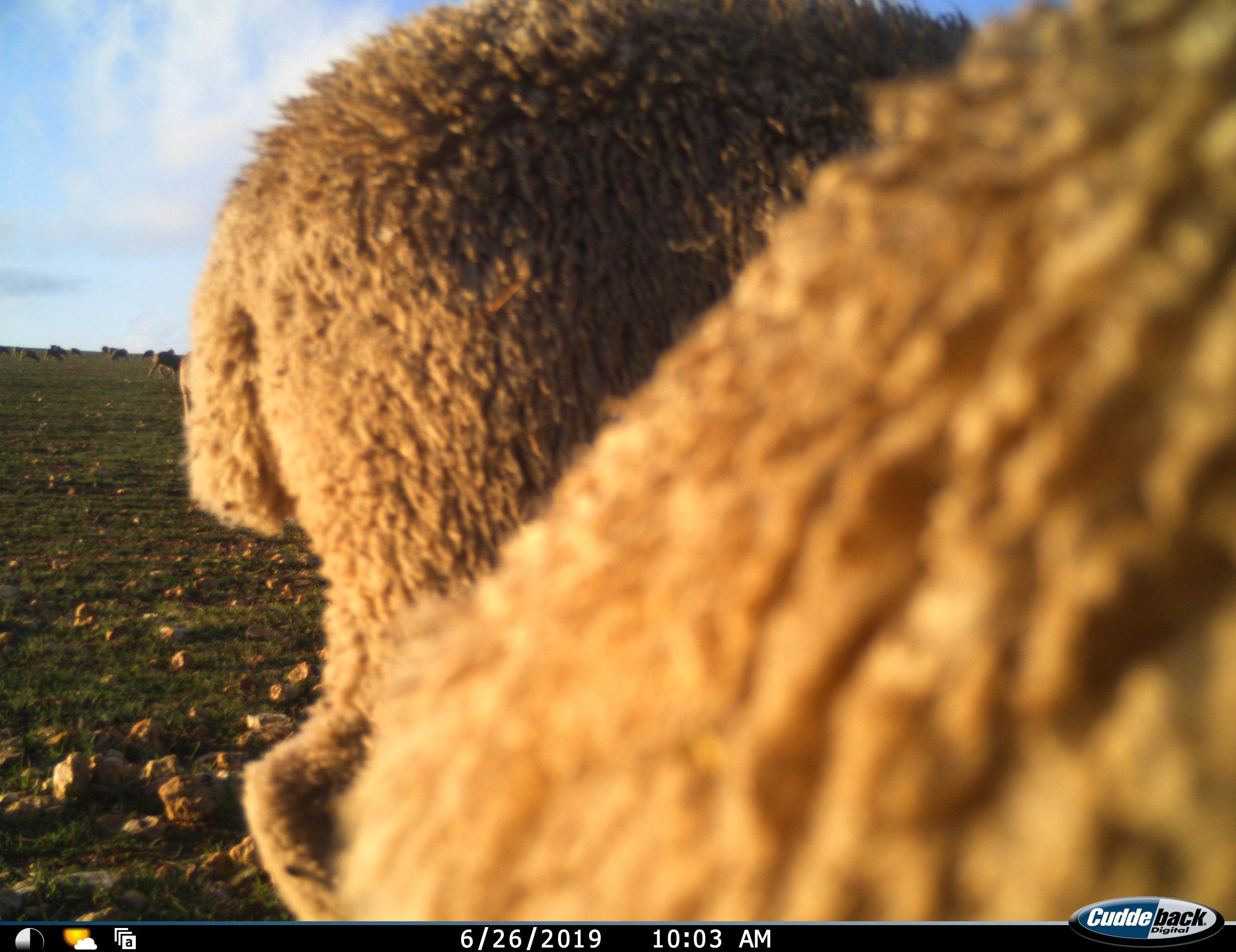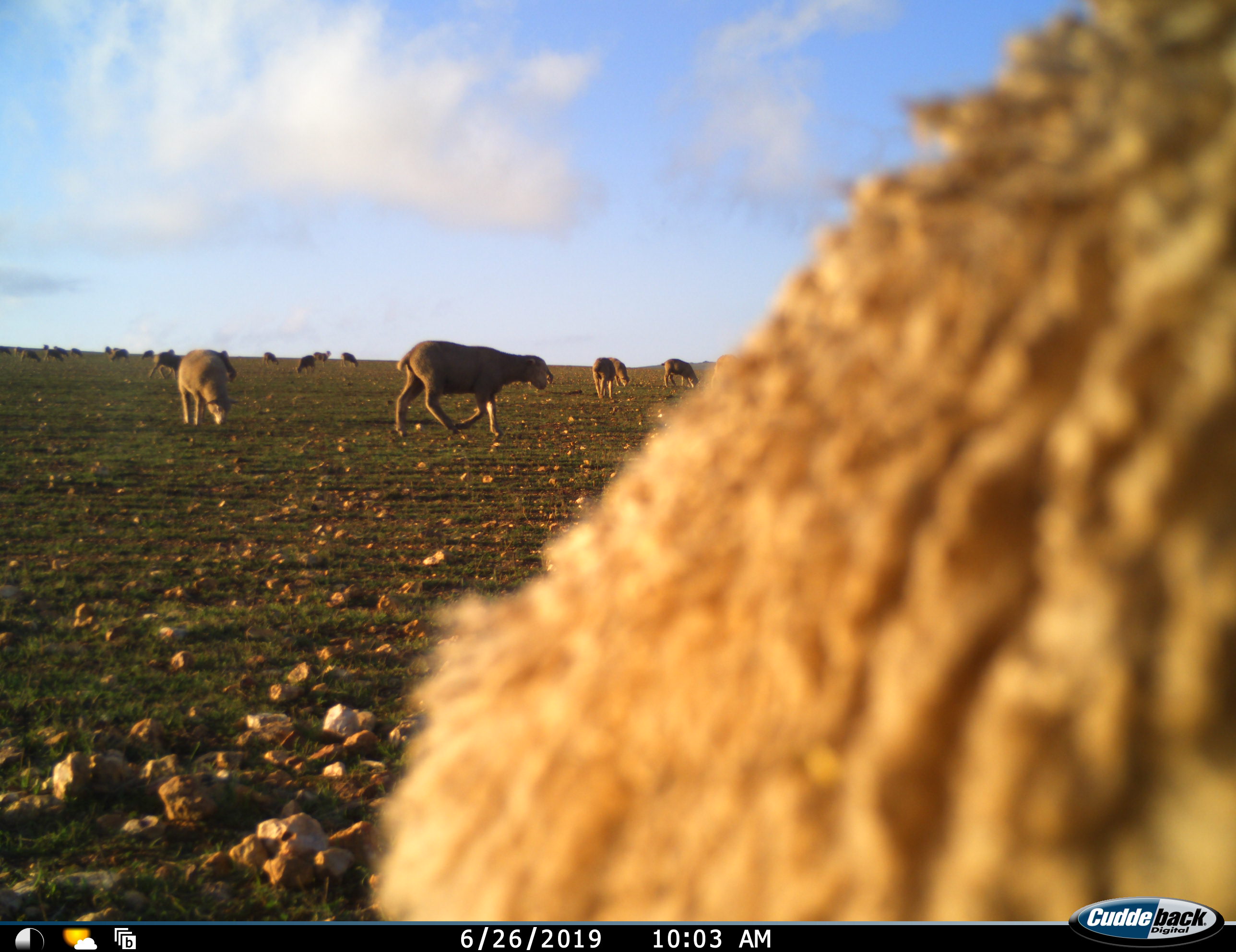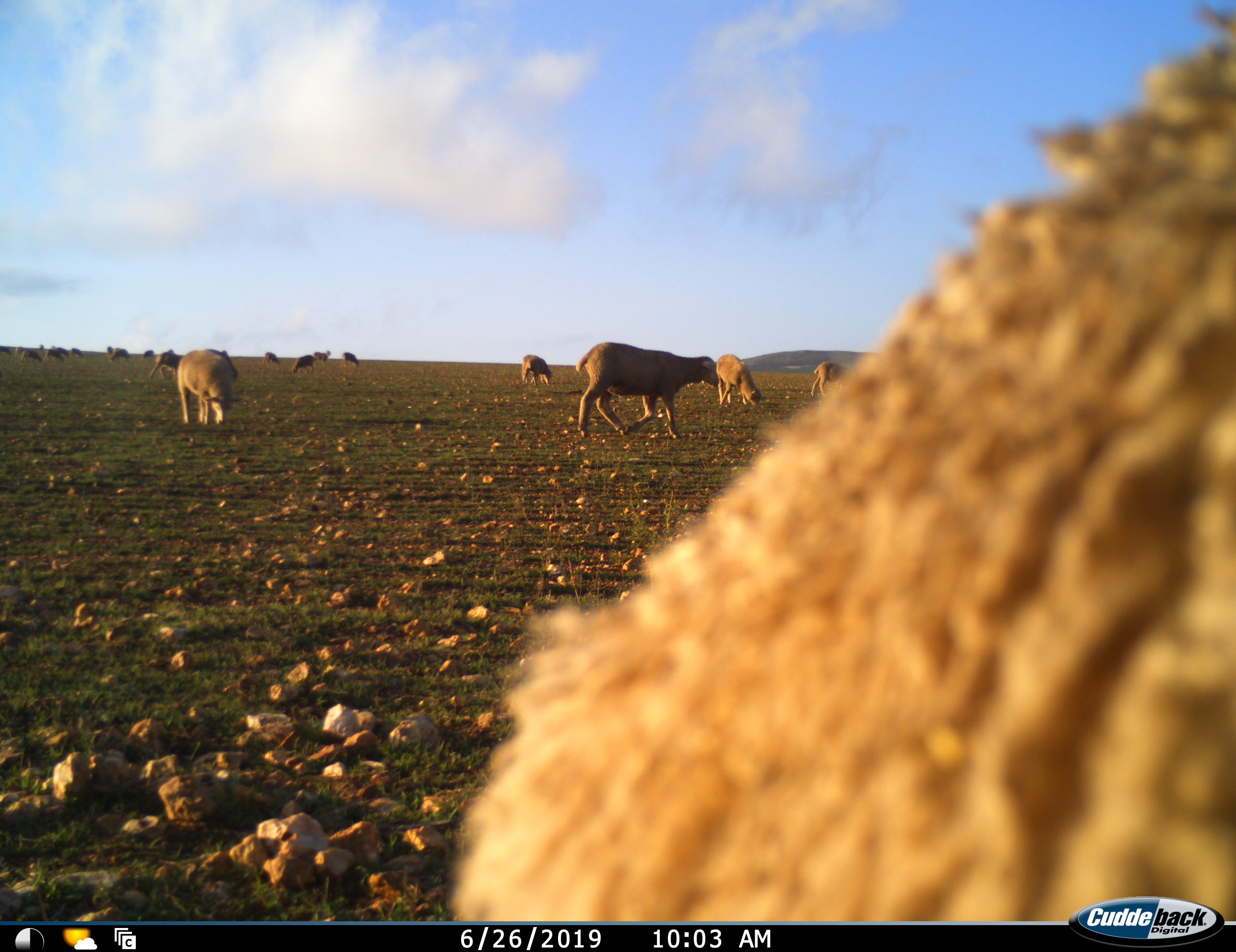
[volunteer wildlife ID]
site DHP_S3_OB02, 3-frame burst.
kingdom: Animalia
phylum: Chordata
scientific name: Vertebrata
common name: domestic animal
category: domesticanimal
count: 11-50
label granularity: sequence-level